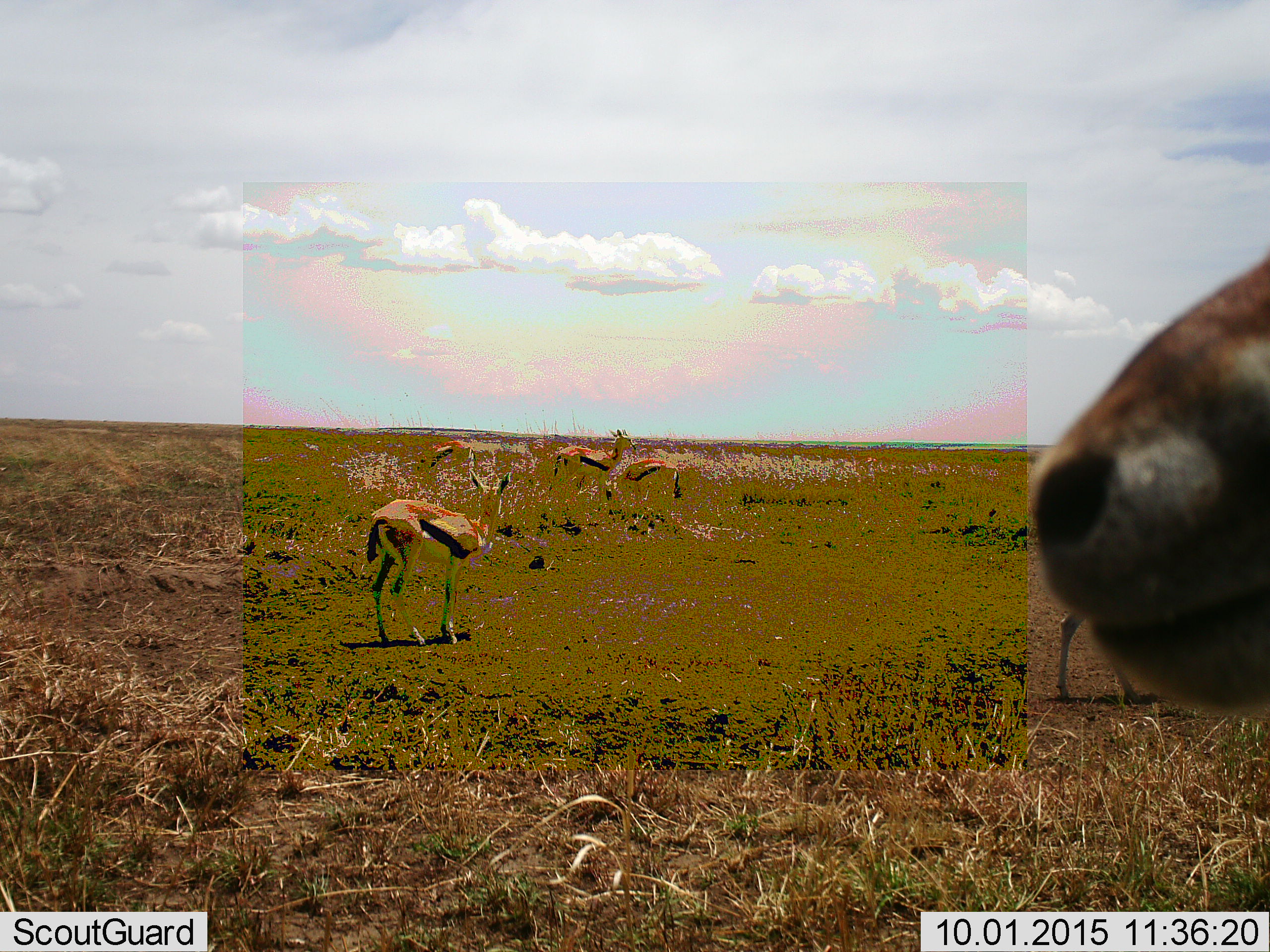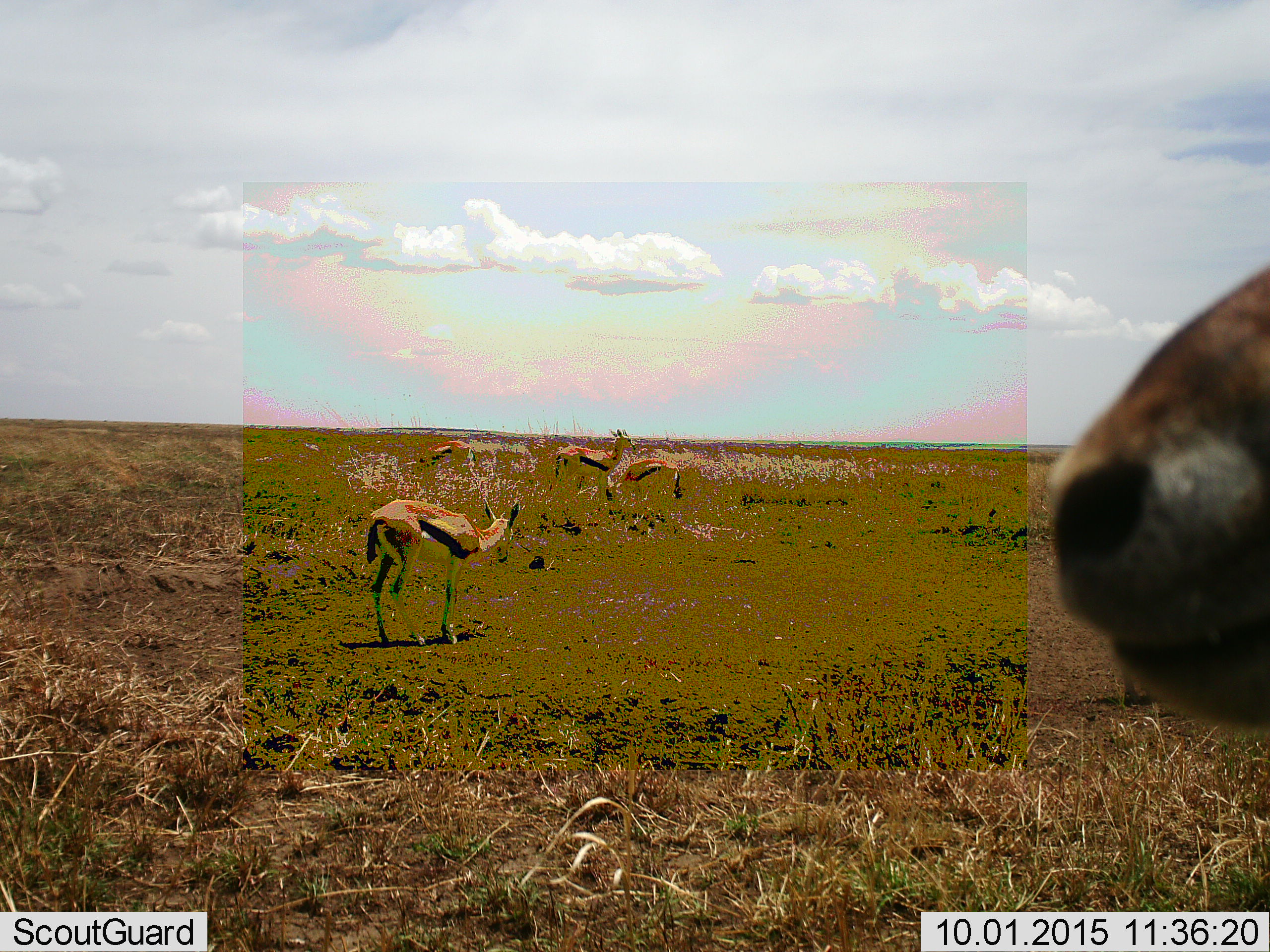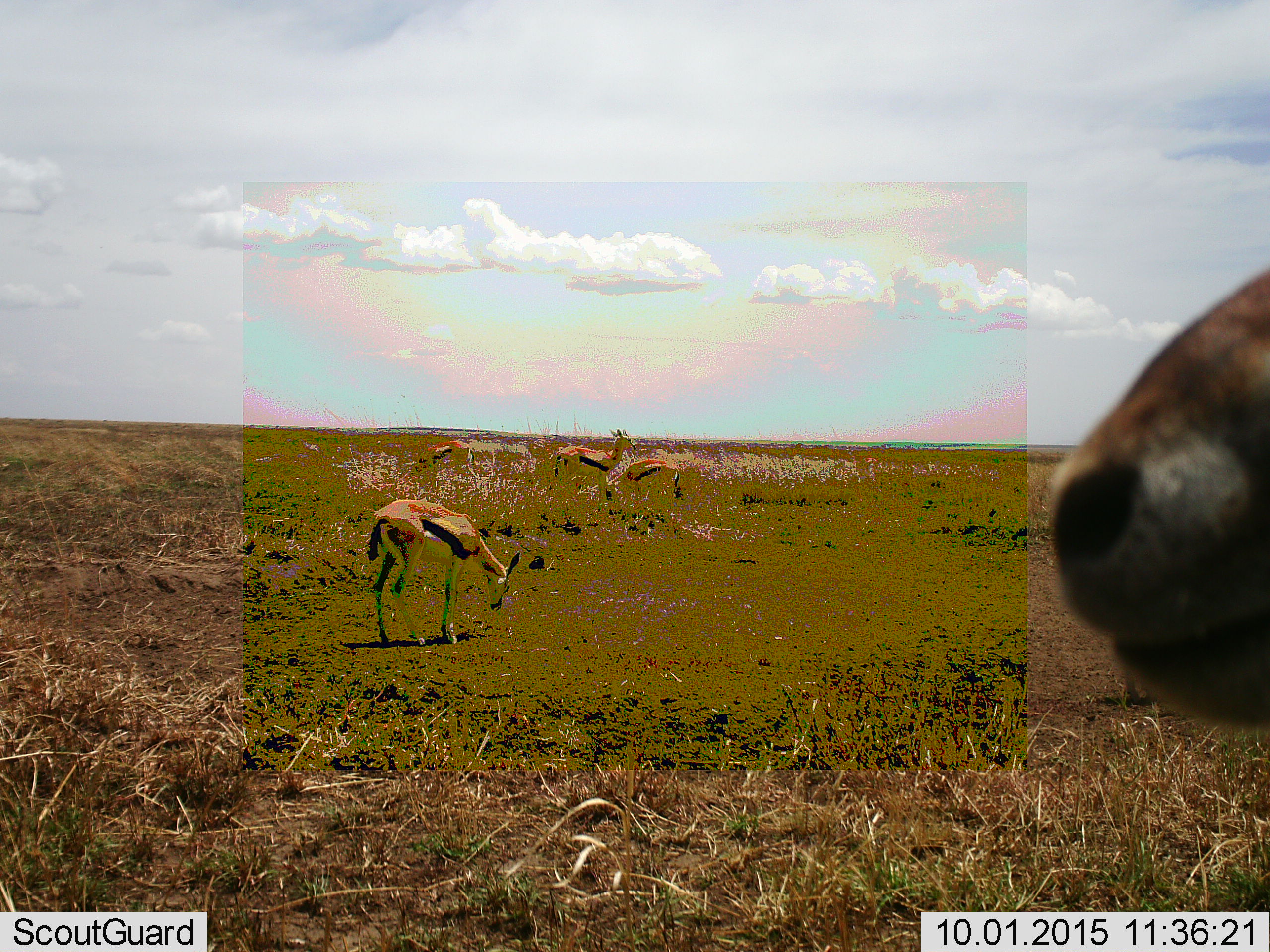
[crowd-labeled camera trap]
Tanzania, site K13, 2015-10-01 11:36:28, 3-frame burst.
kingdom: Animalia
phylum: Chordata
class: Mammalia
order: Artiodactyla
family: Bovidae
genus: Eudorcas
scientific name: Eudorcas thomsonii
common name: thomson's gazelle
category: gazellethomsons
Gazellethomsons (thomson's gazelle) (Eudorcas thomsonii), count 6. Behavior (volunteer vote fractions): standing 90%, resting 0%, moving 30%, interacting 0%. Young present (vote fraction): 20%. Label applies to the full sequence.